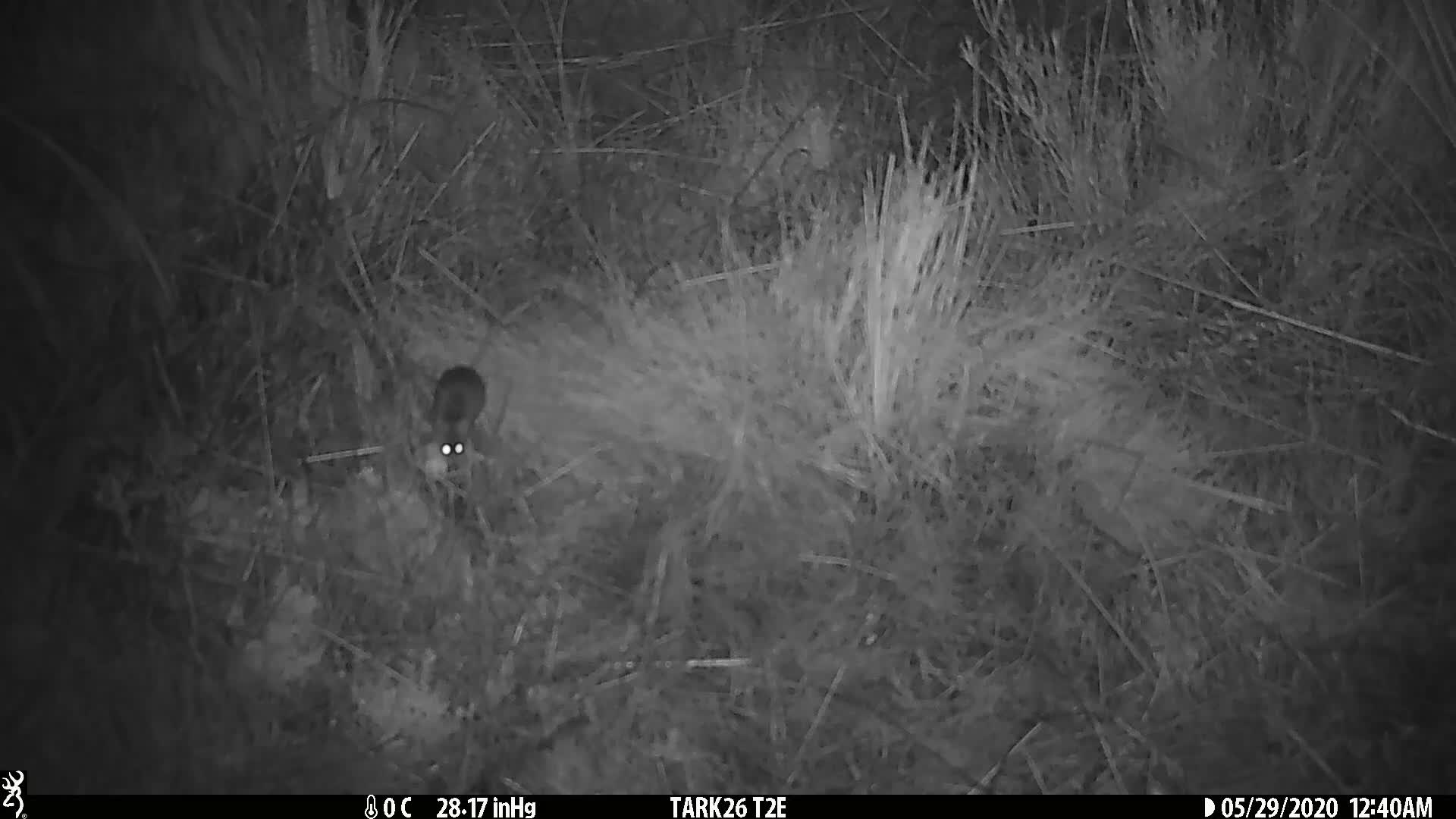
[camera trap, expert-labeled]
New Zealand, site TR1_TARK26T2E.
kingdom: Animalia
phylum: Chordata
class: Mammalia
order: Rodentia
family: Muridae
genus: Mus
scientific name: Mus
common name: mouse